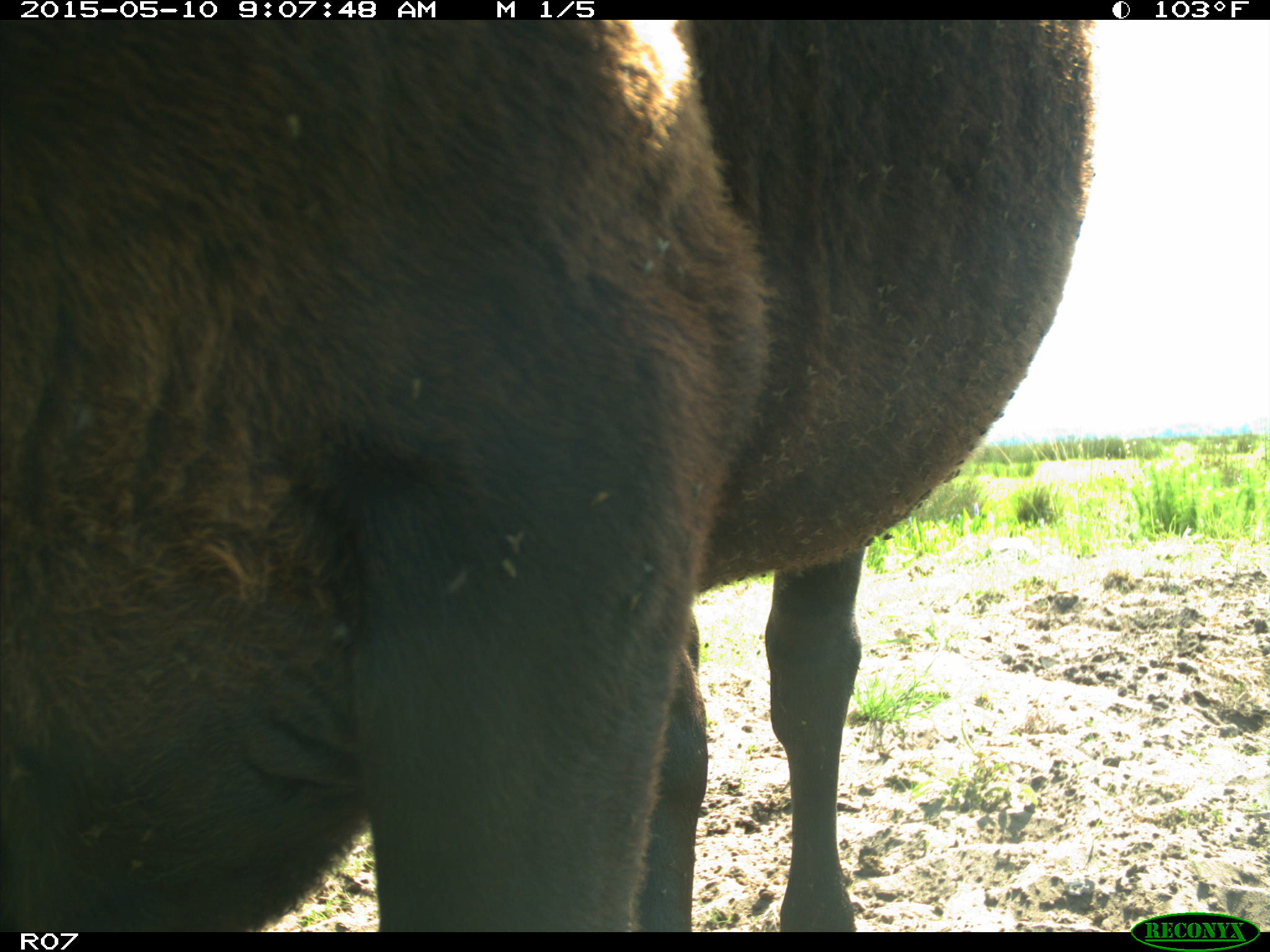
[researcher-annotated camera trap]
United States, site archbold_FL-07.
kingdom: Animalia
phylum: Chordata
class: Mammalia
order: Artiodactyla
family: Bovidae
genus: Bos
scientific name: Bos taurus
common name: domestic cow